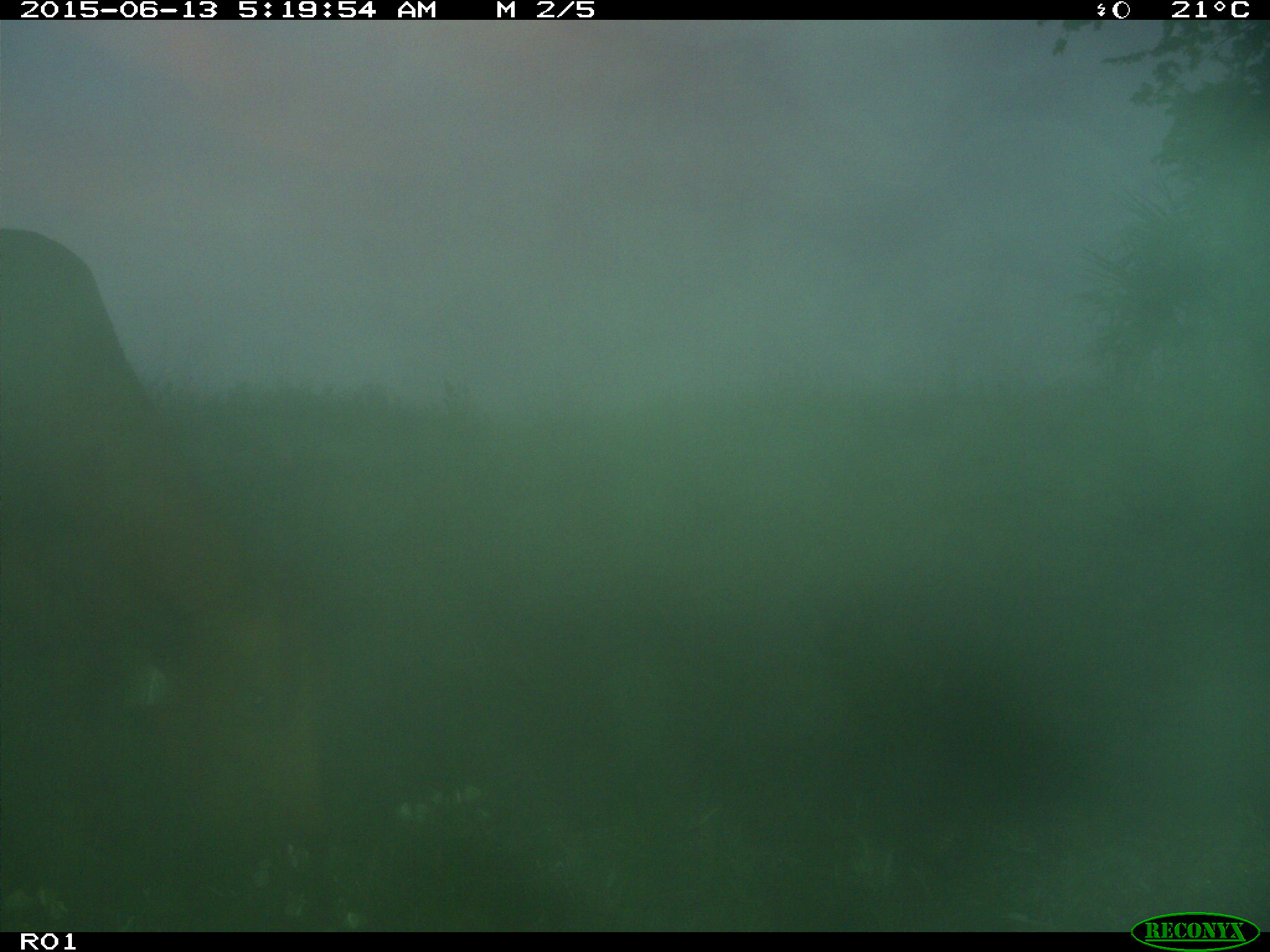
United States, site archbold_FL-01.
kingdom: Animalia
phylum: Chordata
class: Mammalia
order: Artiodactyla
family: Bovidae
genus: Bos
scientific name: Bos taurus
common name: domestic cow